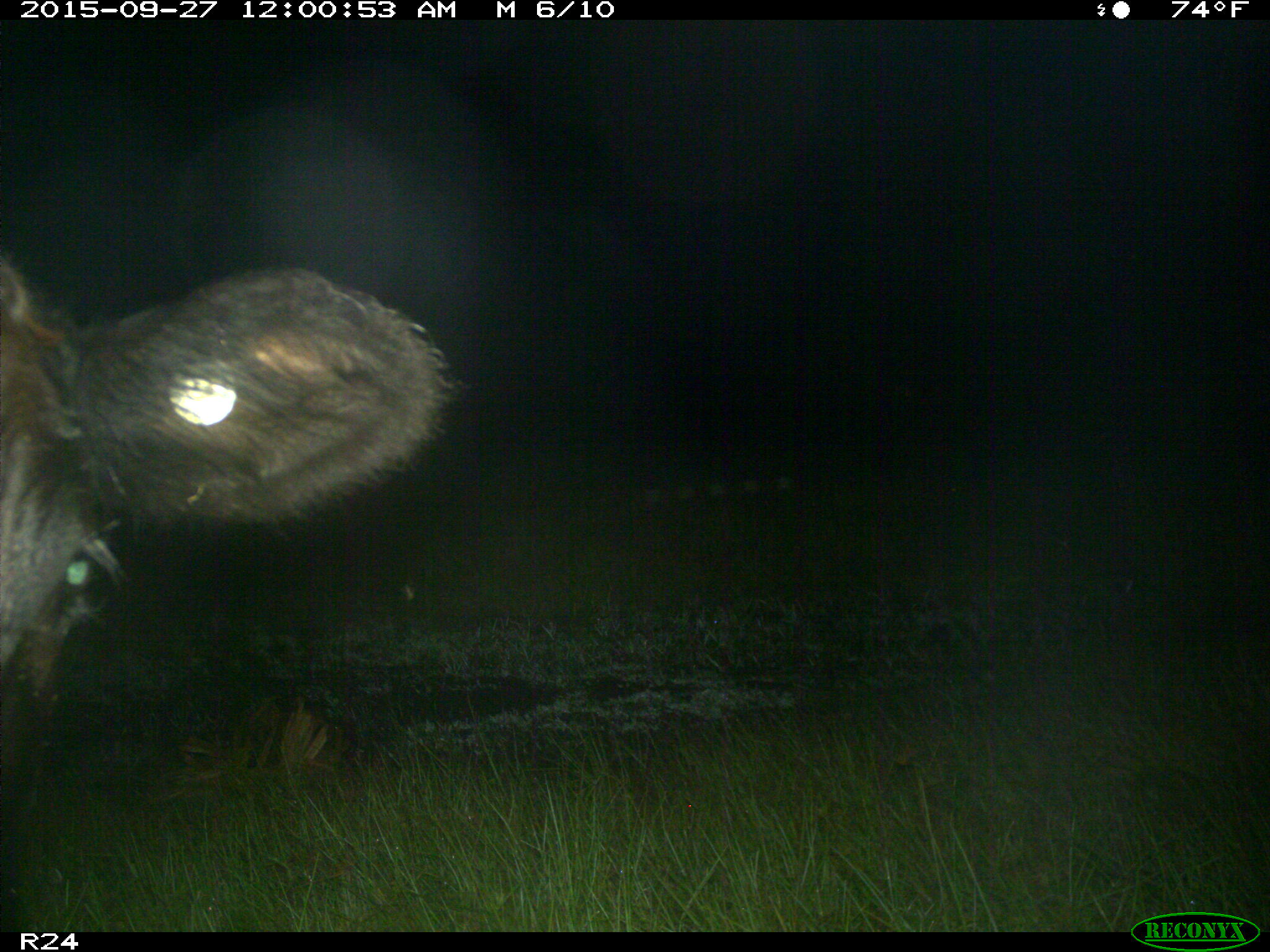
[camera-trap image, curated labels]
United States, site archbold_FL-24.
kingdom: Animalia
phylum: Chordata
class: Mammalia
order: Artiodactyla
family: Bovidae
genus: Bos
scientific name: Bos taurus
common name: domestic cow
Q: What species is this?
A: Bos taurus (domestic cow).